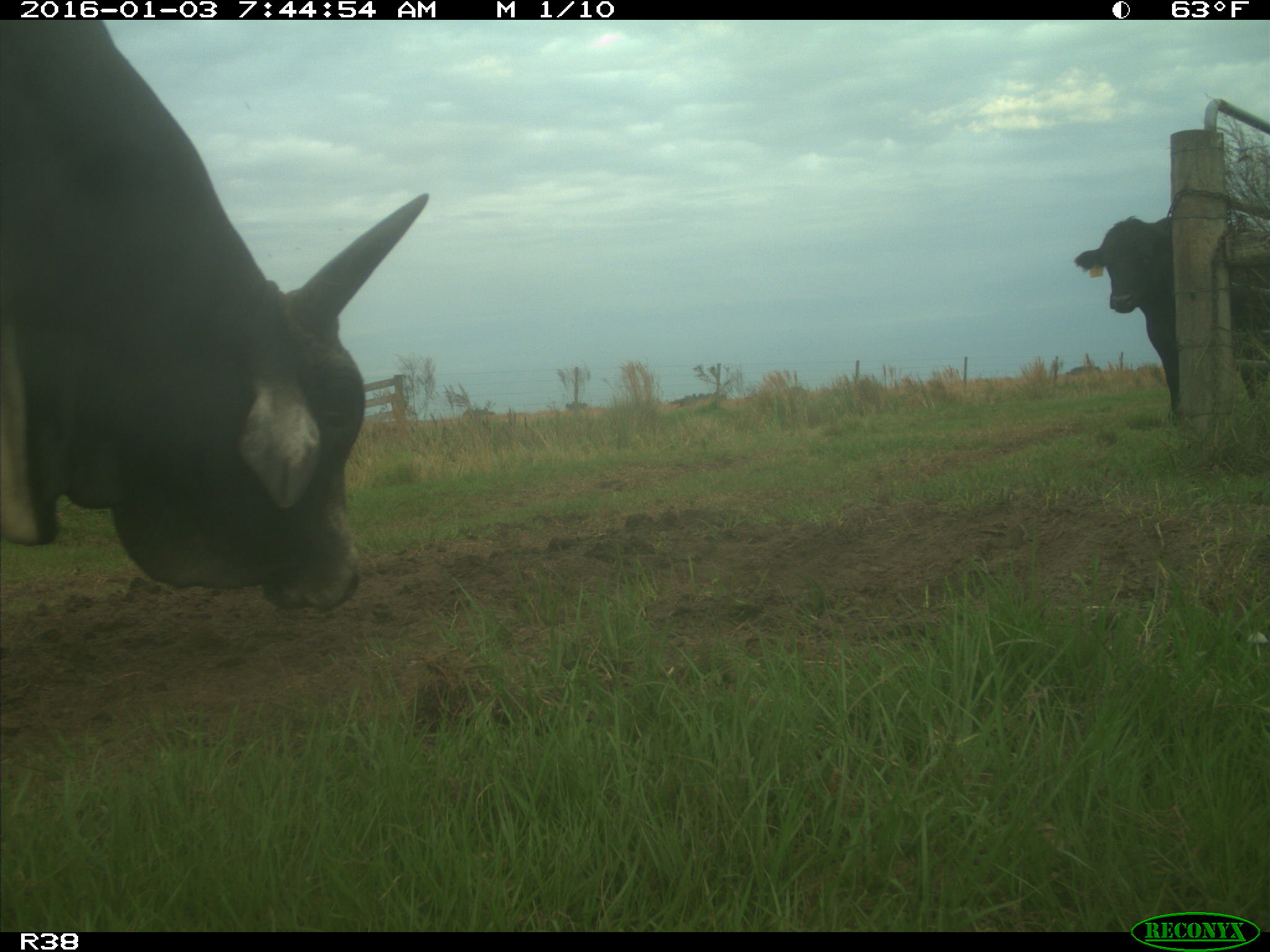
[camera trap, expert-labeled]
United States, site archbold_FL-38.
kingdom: Animalia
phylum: Chordata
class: Mammalia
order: Artiodactyla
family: Bovidae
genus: Bos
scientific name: Bos taurus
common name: domestic cow